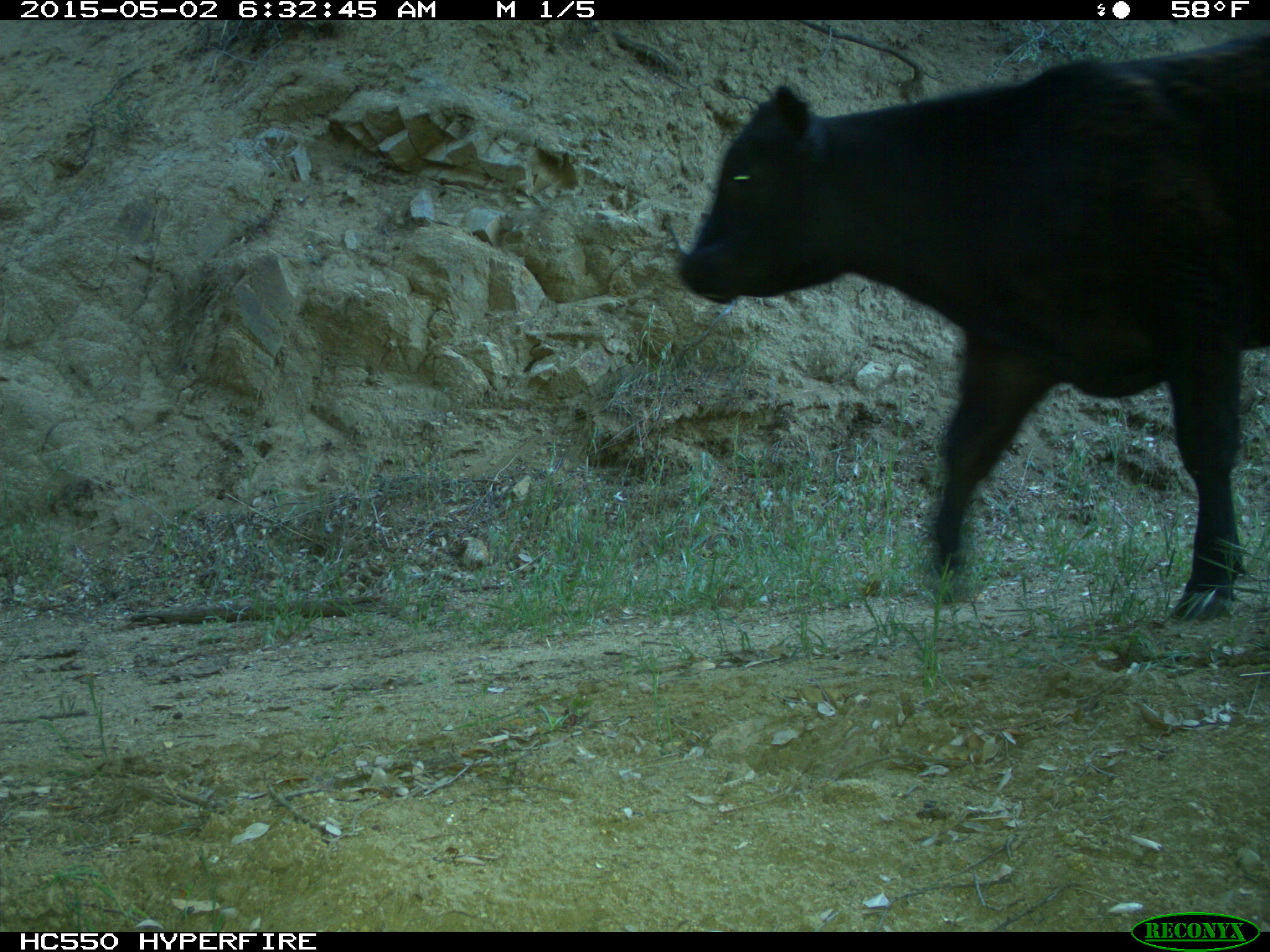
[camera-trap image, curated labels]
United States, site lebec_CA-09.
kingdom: Animalia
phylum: Chordata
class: Mammalia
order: Artiodactyla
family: Bovidae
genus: Bos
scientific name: Bos taurus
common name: domestic cow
Bos taurus (domestic cow).